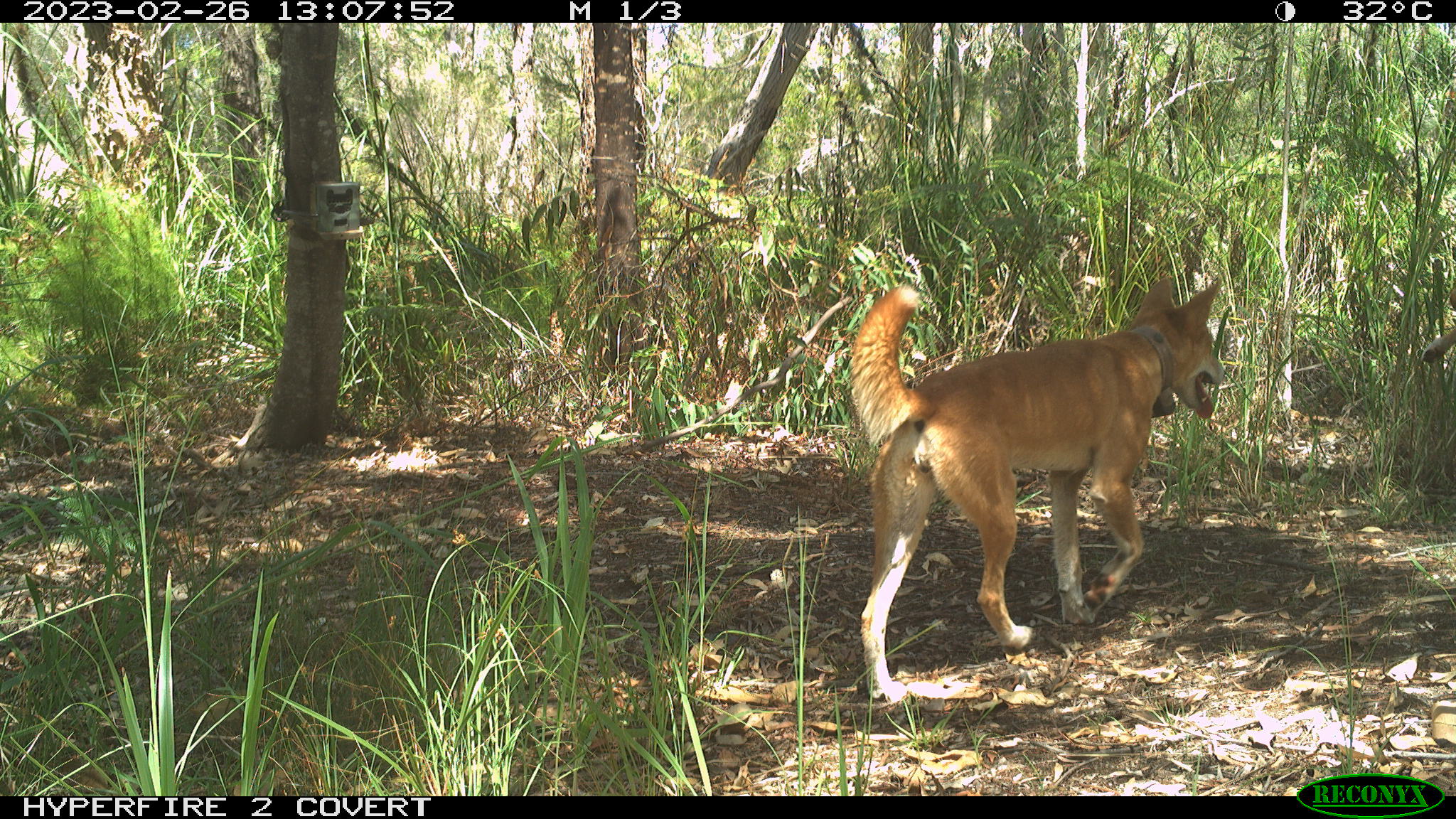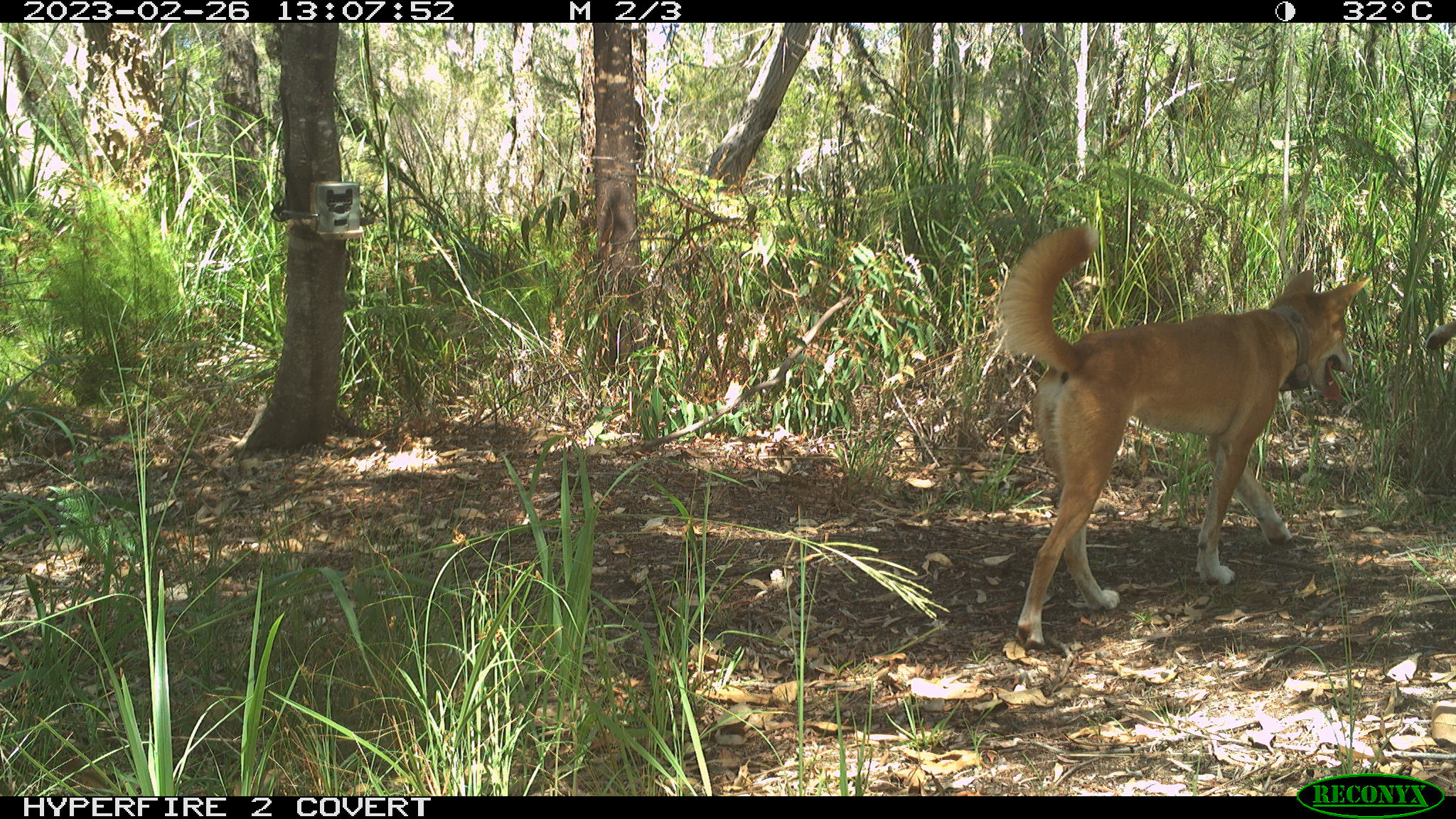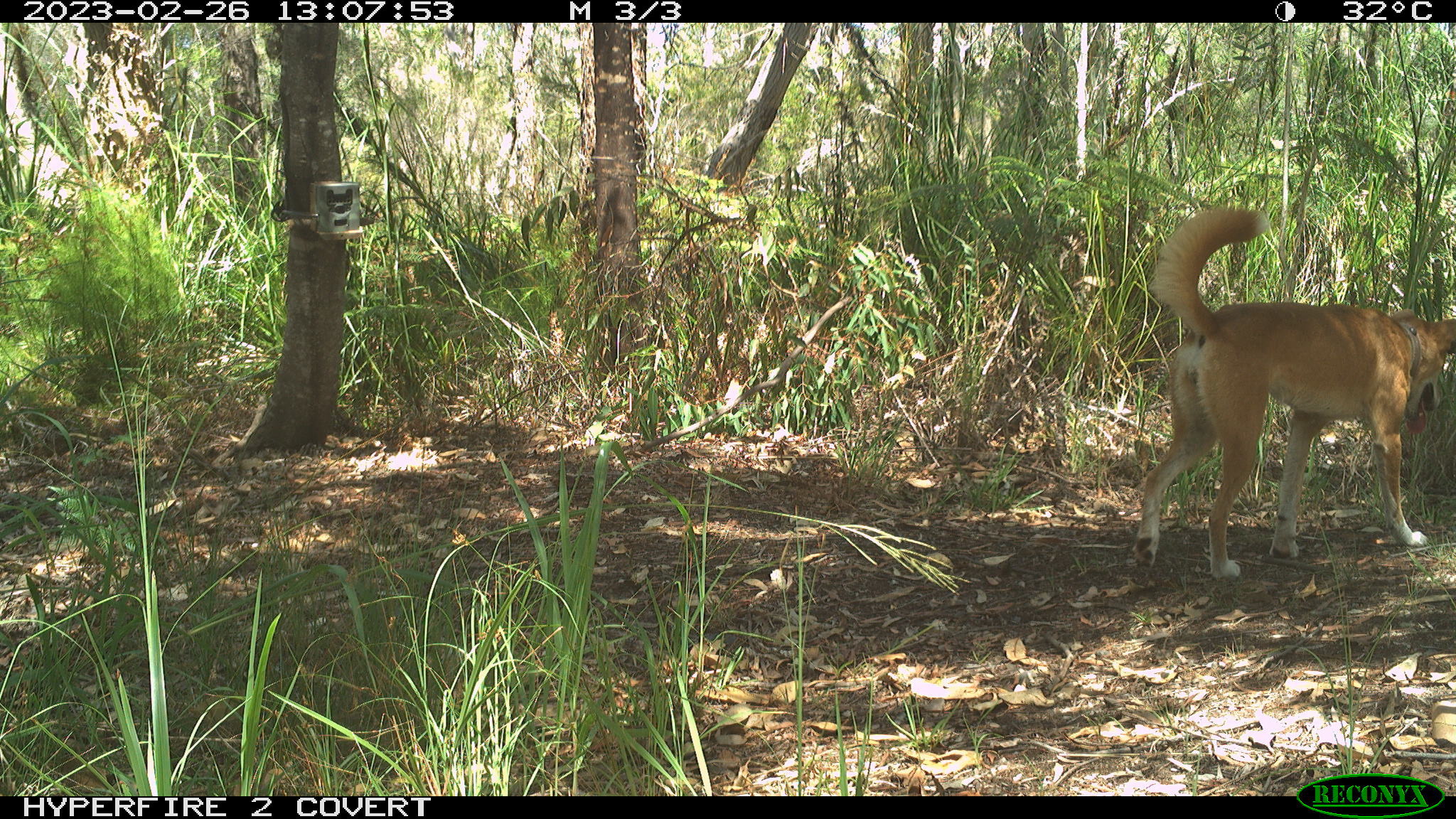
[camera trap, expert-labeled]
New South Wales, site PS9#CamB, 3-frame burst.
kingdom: Animalia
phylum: Chordata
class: Mammalia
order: Carnivora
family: Canidae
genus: Canis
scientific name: Canis familiaris dingo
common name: dingo